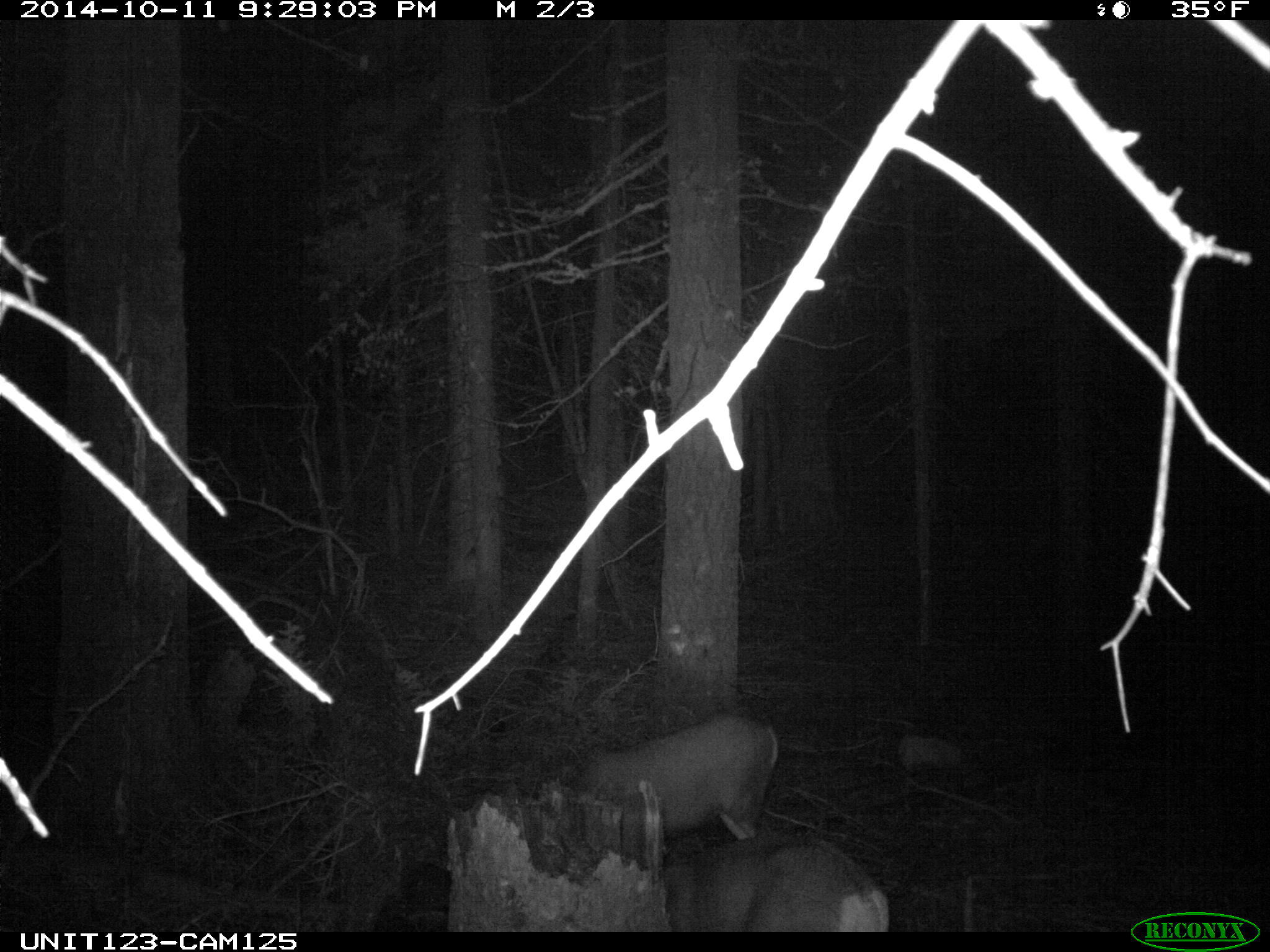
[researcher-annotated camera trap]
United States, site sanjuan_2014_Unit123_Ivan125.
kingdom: Animalia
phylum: Chordata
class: Mammalia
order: Artiodactyla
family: Cervidae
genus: Odocoileus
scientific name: Odocoileus hemionus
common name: mule deer